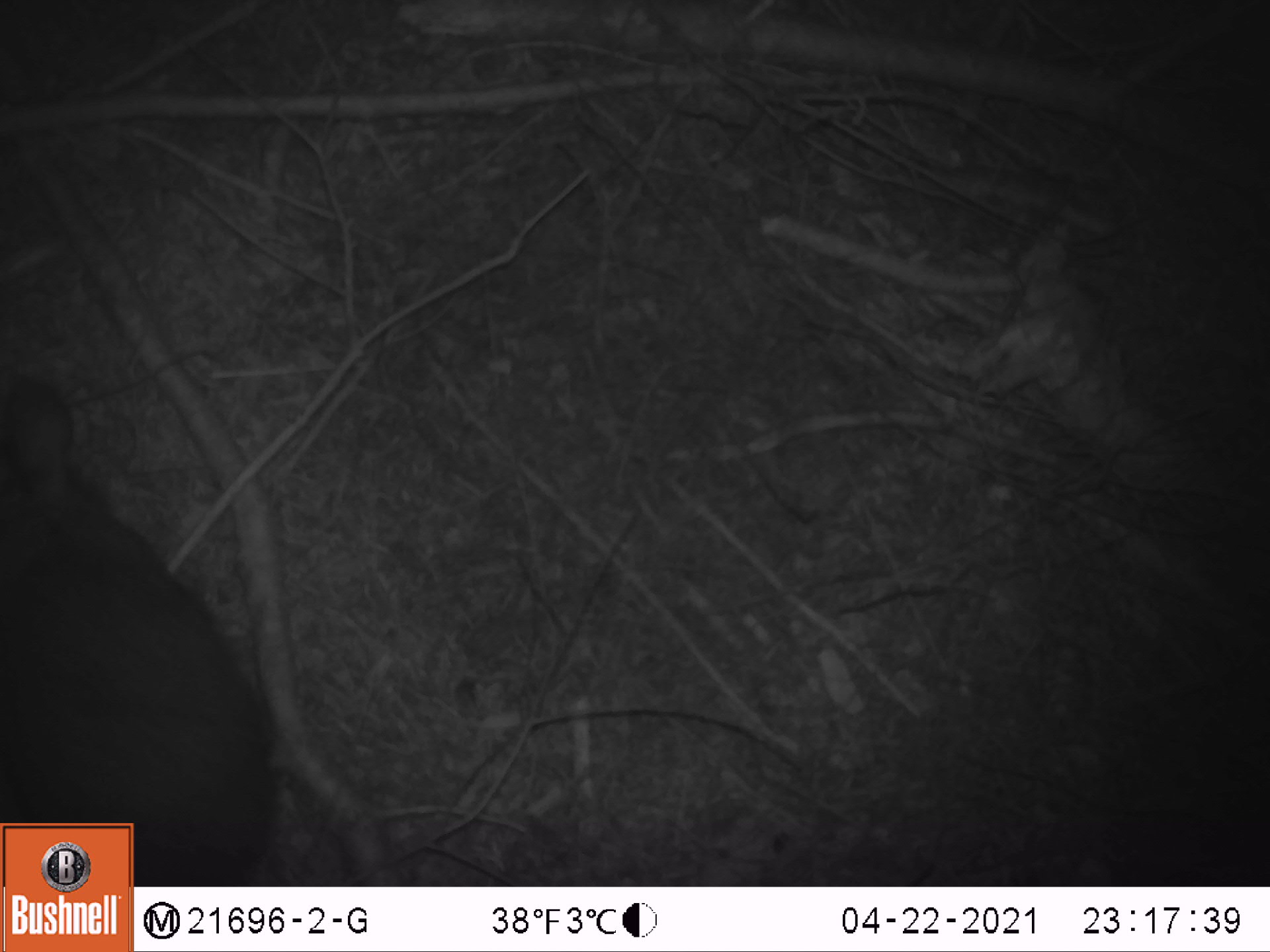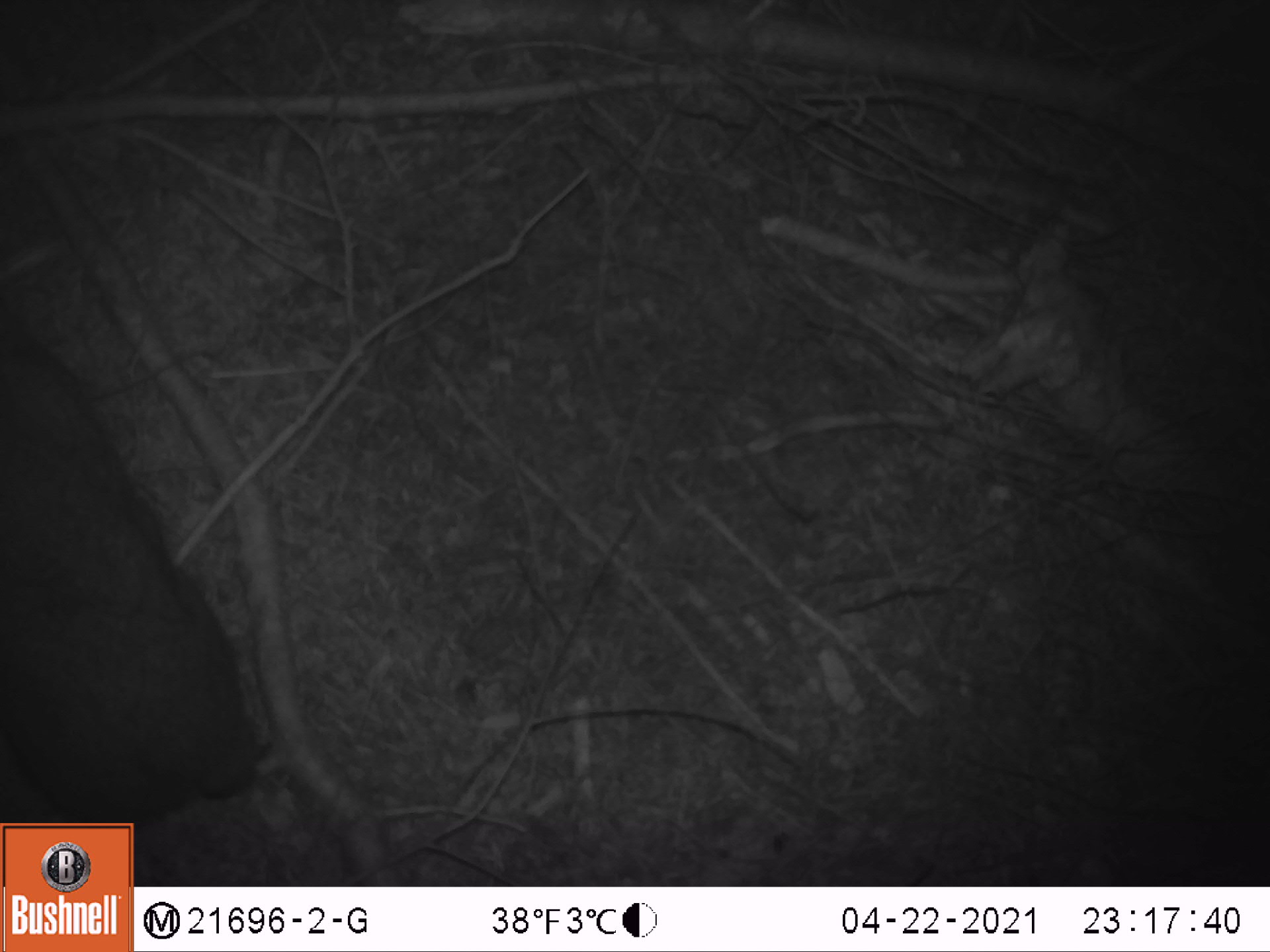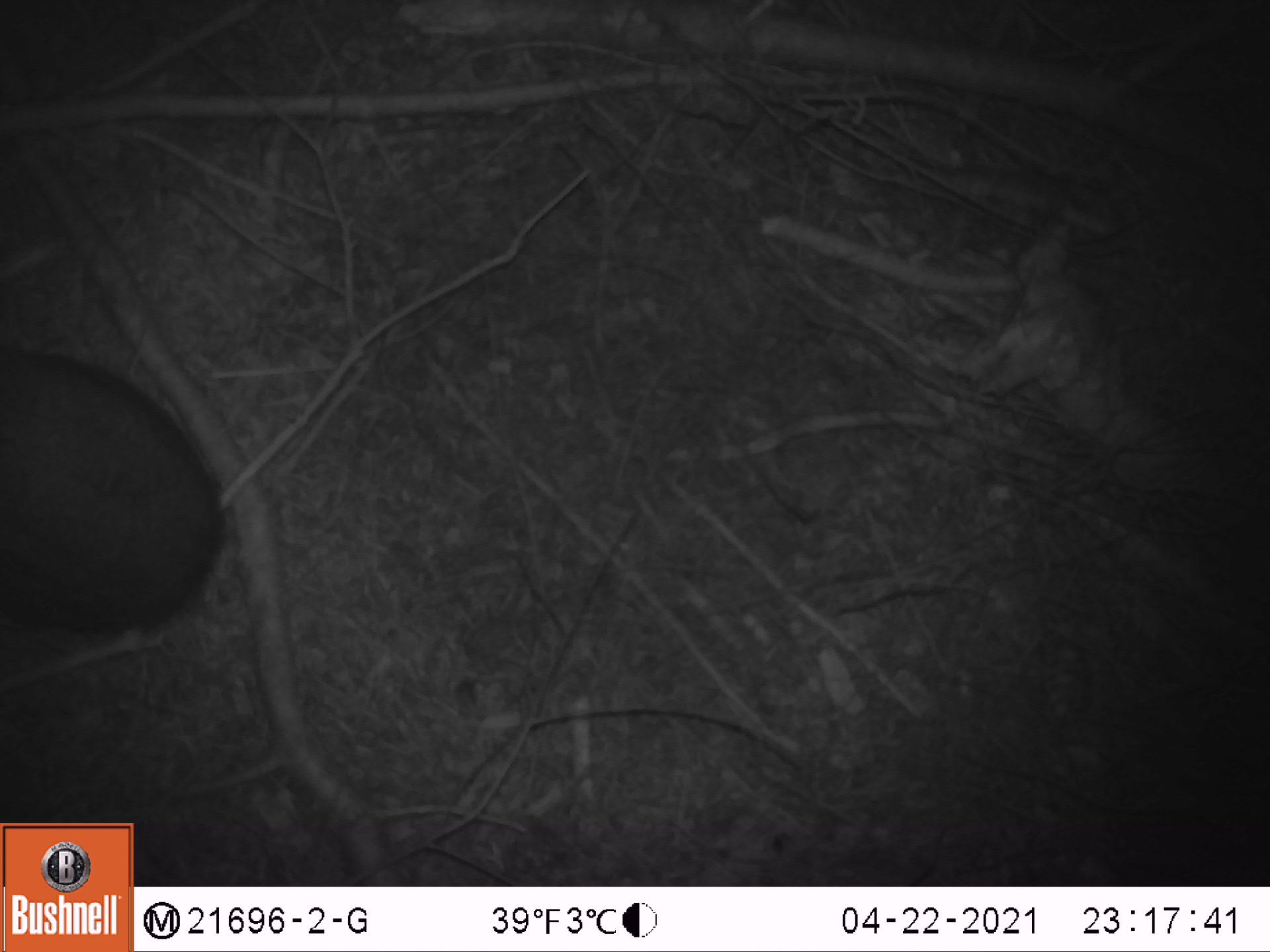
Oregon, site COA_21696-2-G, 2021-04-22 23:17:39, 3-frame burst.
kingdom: Animalia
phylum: Chordata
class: Mammalia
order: Lagomorpha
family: Leporidae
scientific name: Leporidae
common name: hares and rabbits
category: leporidae family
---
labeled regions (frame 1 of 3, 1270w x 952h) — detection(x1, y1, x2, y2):
leporidae family: detection(1, 346, 296, 821)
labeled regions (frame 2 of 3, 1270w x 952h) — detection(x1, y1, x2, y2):
leporidae family: detection(0, 250, 280, 819)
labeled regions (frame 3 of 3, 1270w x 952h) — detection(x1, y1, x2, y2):
leporidae family: detection(0, 309, 247, 675)